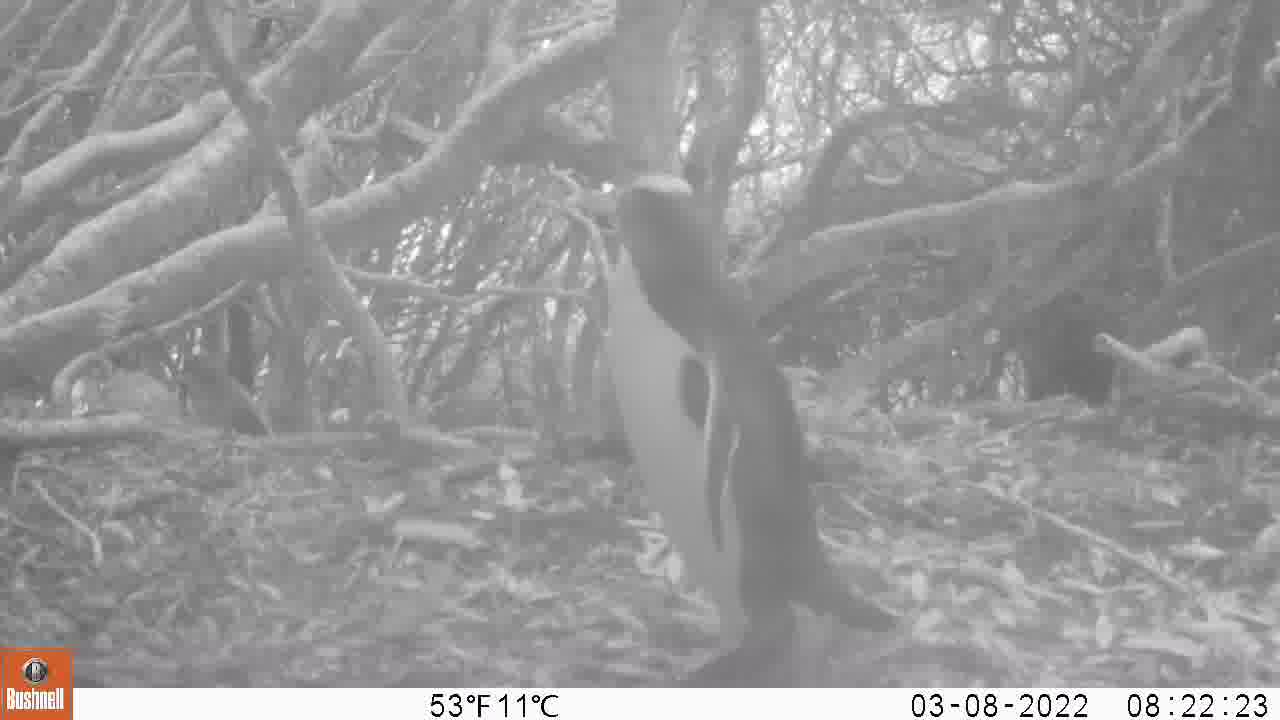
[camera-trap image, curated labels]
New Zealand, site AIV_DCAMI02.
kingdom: Animalia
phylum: Chordata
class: Aves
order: Sphenisciformes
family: Spheniscidae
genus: Megadyptes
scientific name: Megadyptes antipodes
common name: yellow-eyed penguin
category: yellow eyed penguin